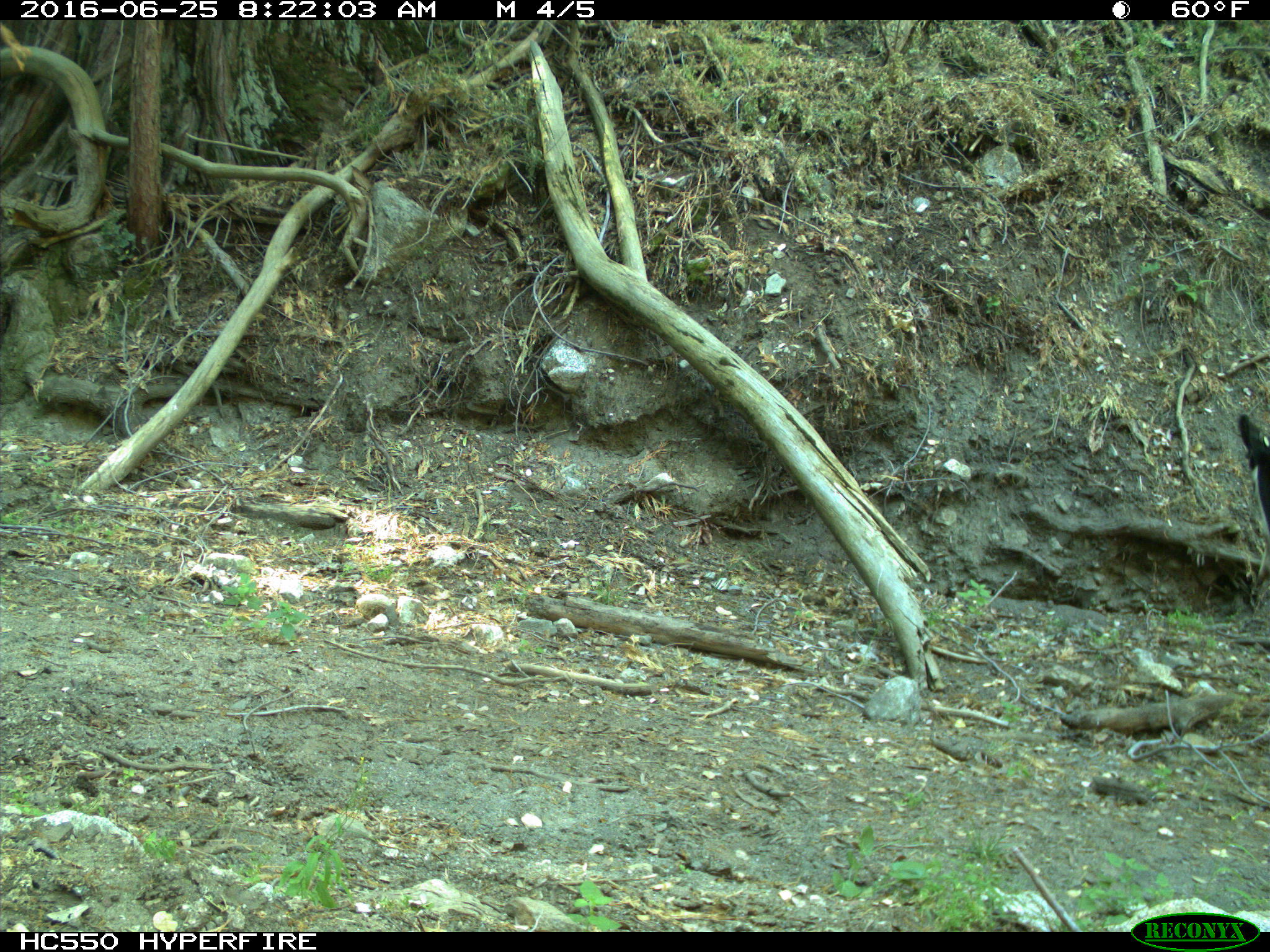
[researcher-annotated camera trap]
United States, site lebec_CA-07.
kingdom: Animalia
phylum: Chordata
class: Mammalia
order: Artiodactyla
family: Bovidae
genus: Bos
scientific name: Bos taurus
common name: domestic cow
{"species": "Bos taurus (domestic cow)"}